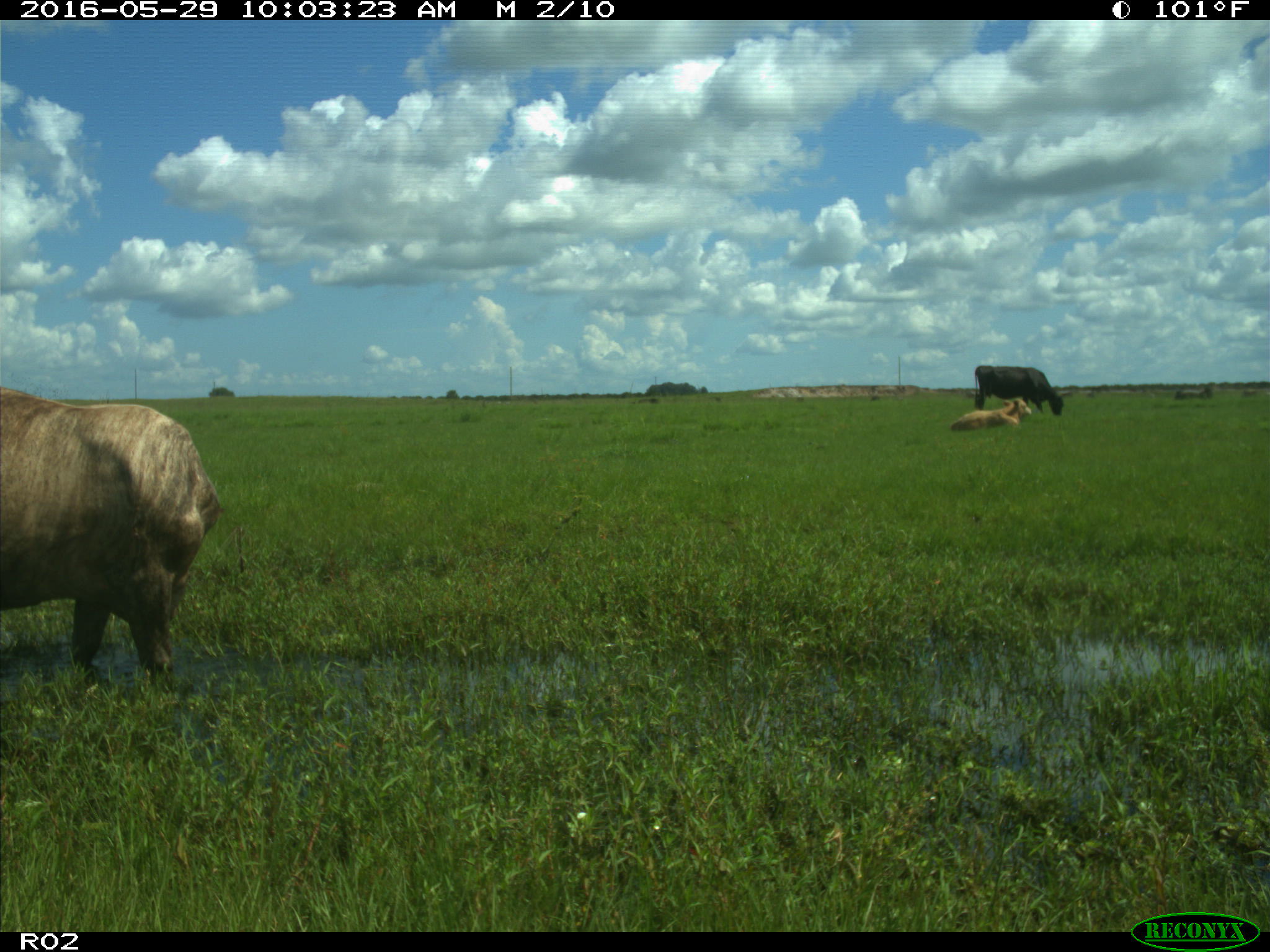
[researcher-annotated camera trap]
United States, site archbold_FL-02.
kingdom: Animalia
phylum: Chordata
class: Mammalia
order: Artiodactyla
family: Bovidae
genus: Bos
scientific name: Bos taurus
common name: domestic cow